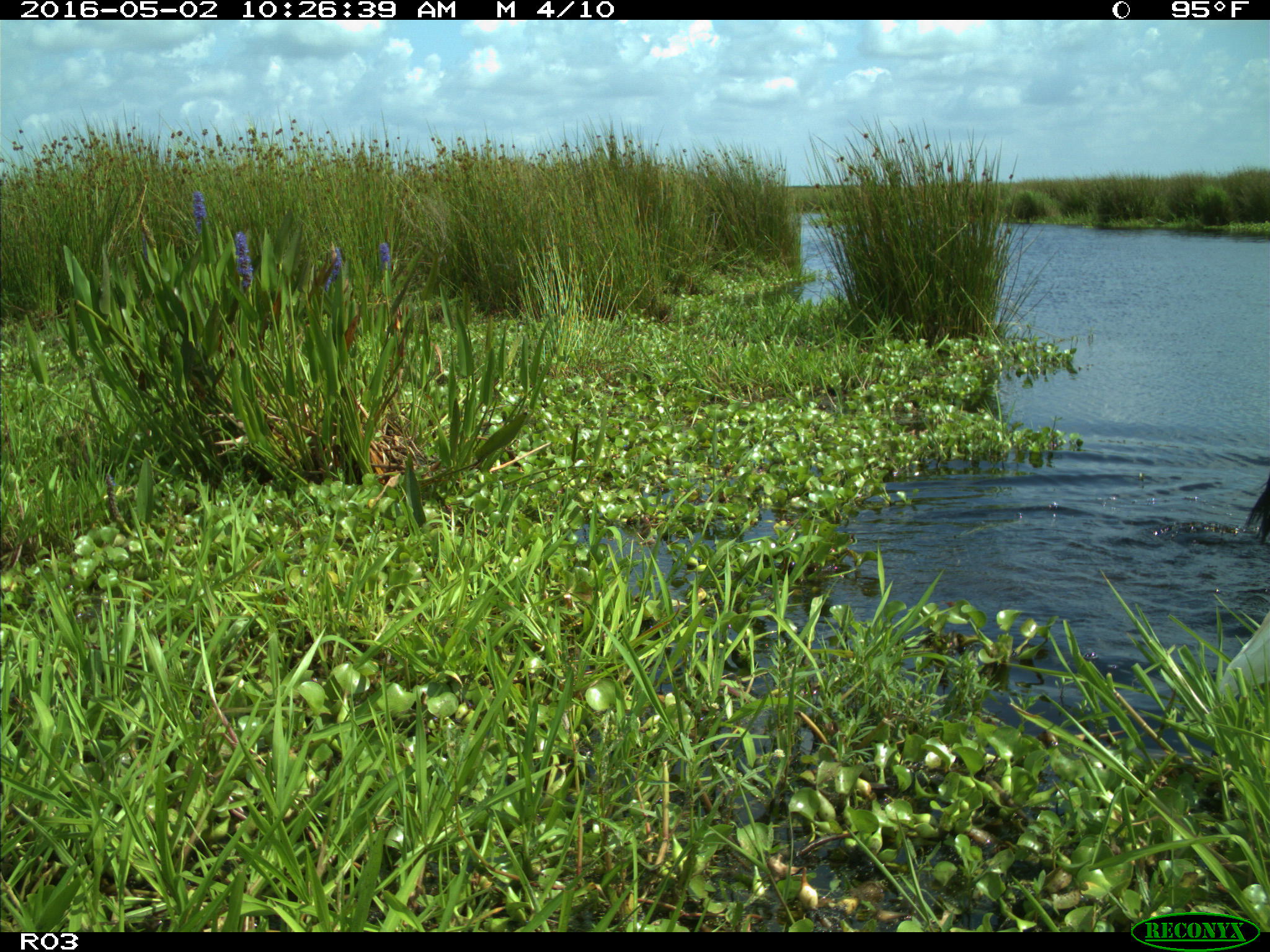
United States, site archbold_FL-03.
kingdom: Animalia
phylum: Chordata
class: Mammalia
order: Artiodactyla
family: Bovidae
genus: Bos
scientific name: Bos taurus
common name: domestic cow